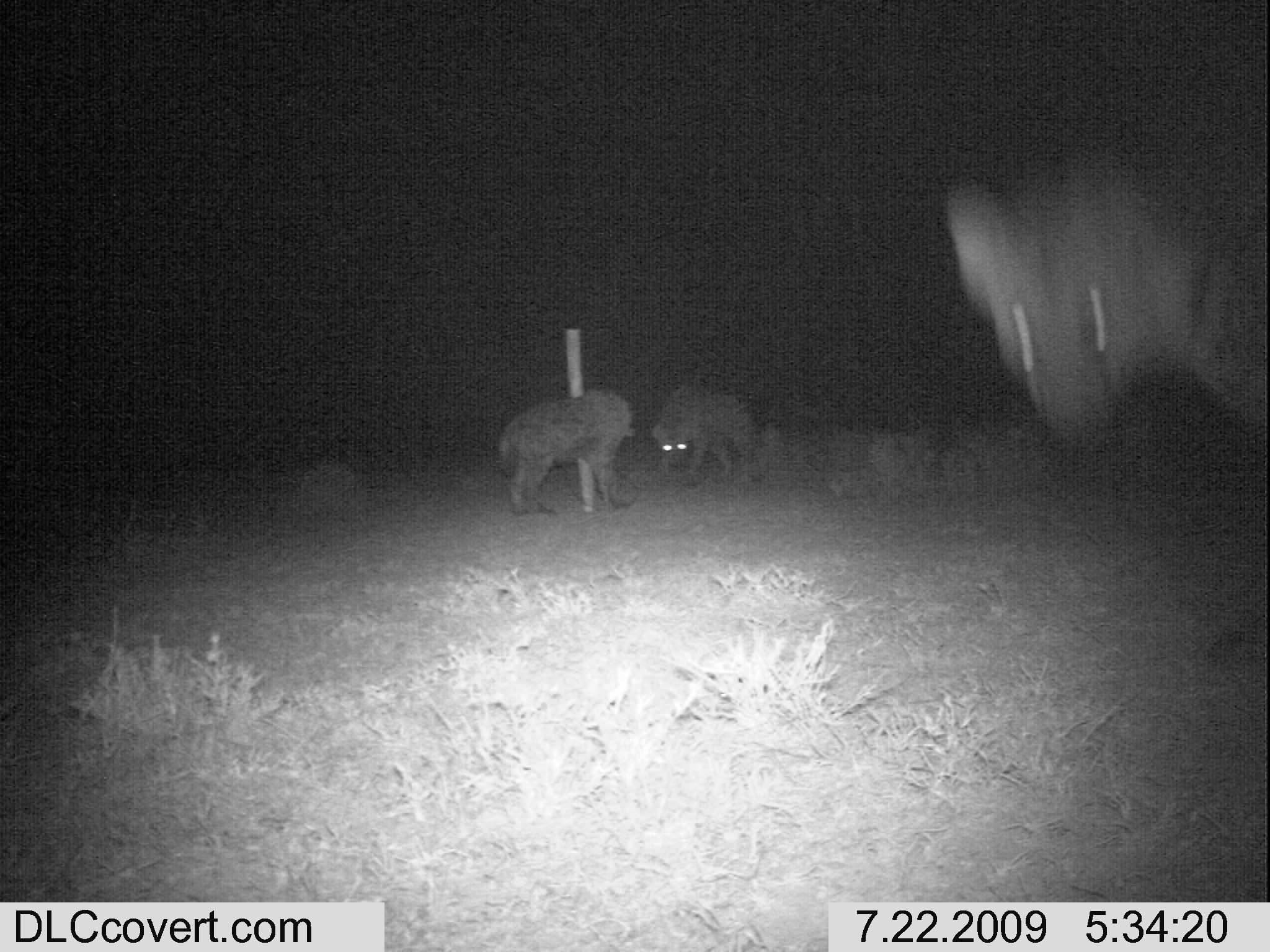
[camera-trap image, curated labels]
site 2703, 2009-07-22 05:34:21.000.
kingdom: Animalia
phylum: Chordata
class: Mammalia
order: Carnivora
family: Hyaenidae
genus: Crocuta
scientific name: Crocuta crocuta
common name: spotted hyena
Crocuta crocuta (spotted hyena), count 3.